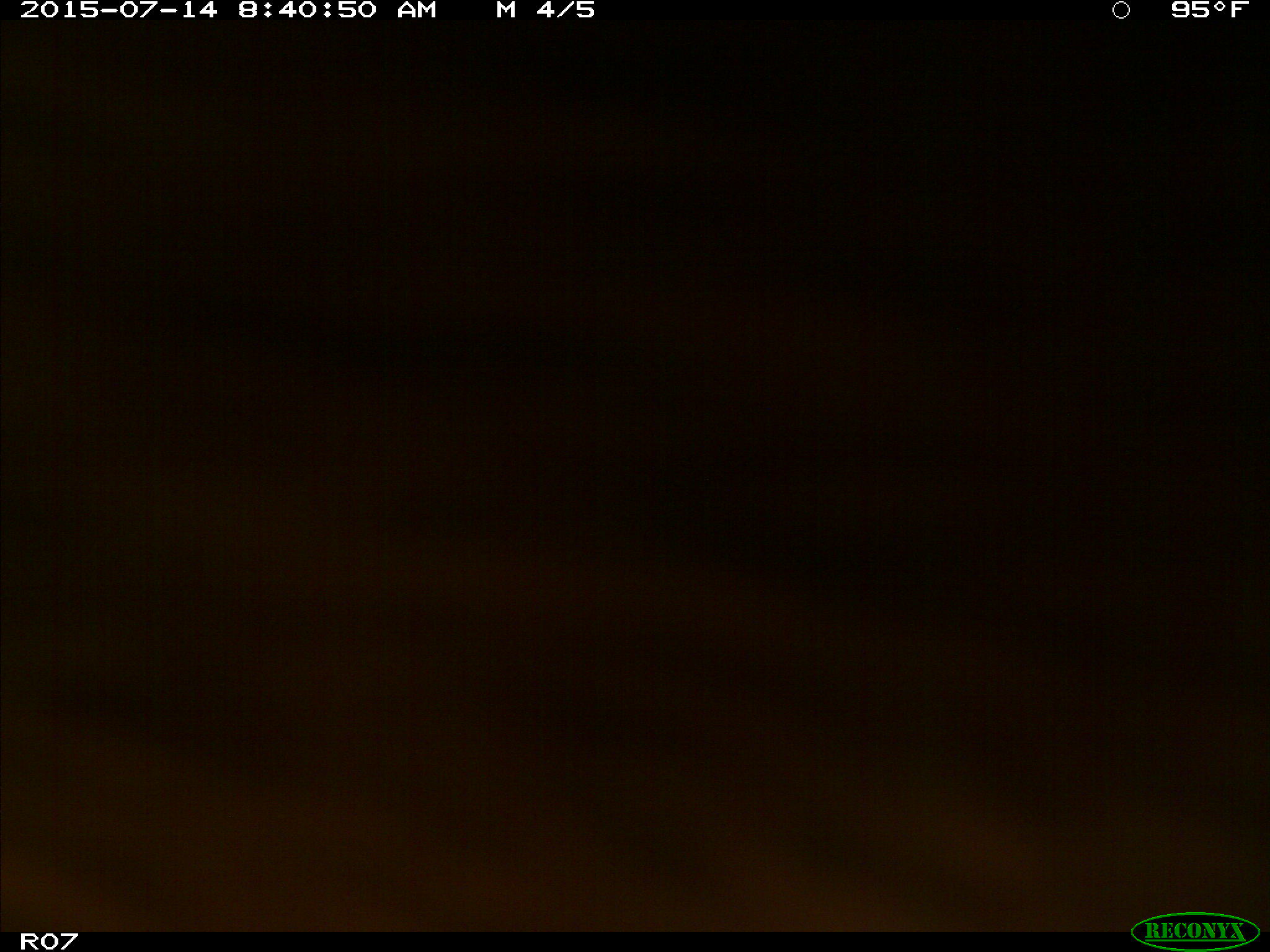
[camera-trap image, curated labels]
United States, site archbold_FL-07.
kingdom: Animalia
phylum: Chordata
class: Mammalia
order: Artiodactyla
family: Bovidae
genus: Bos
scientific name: Bos taurus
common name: domestic cow